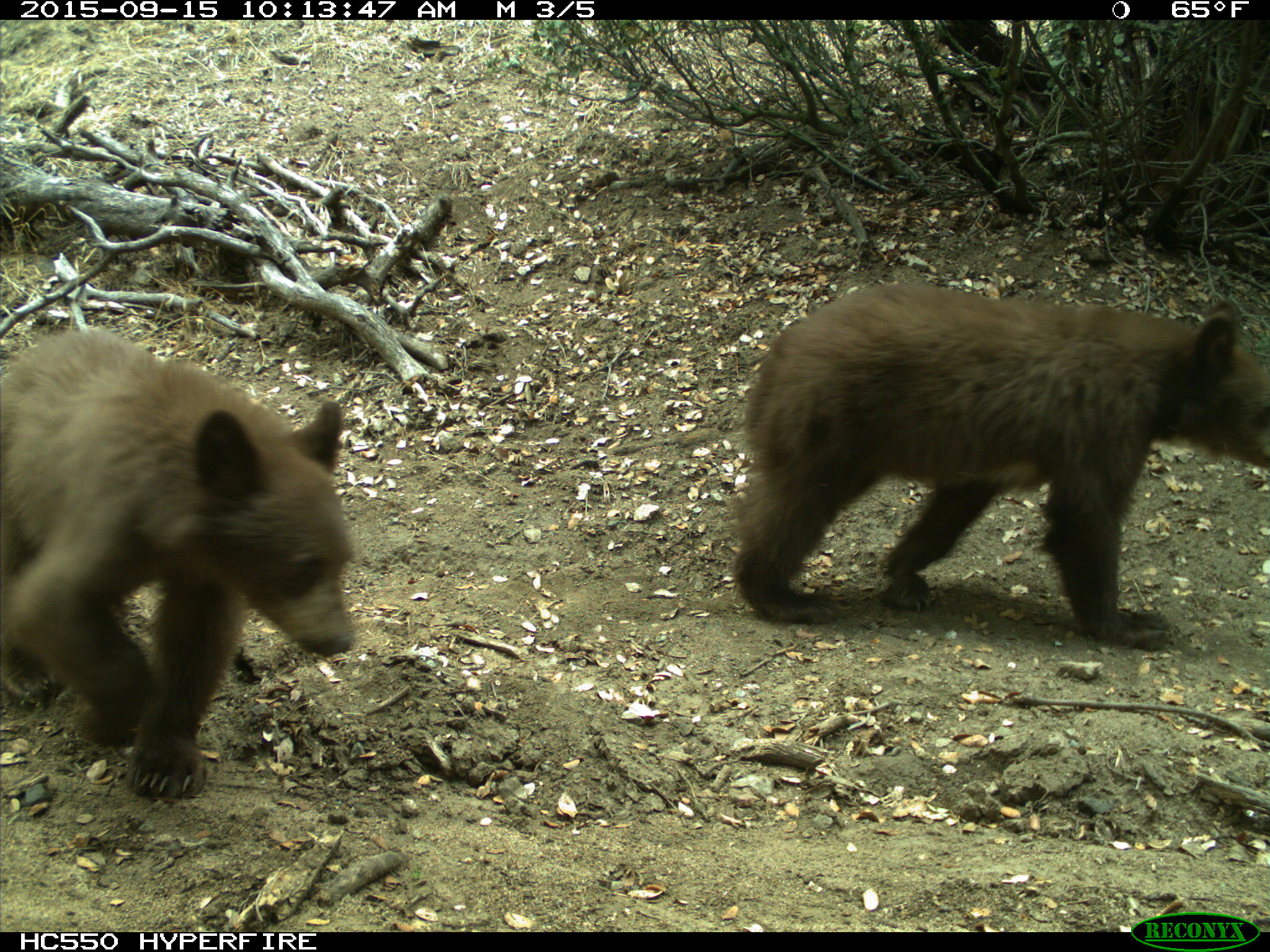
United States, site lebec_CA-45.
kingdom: Animalia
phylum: Chordata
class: Mammalia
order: Carnivora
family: Ursidae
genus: Ursus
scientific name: Ursus americanus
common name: american black bear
Ursus americanus (american black bear).